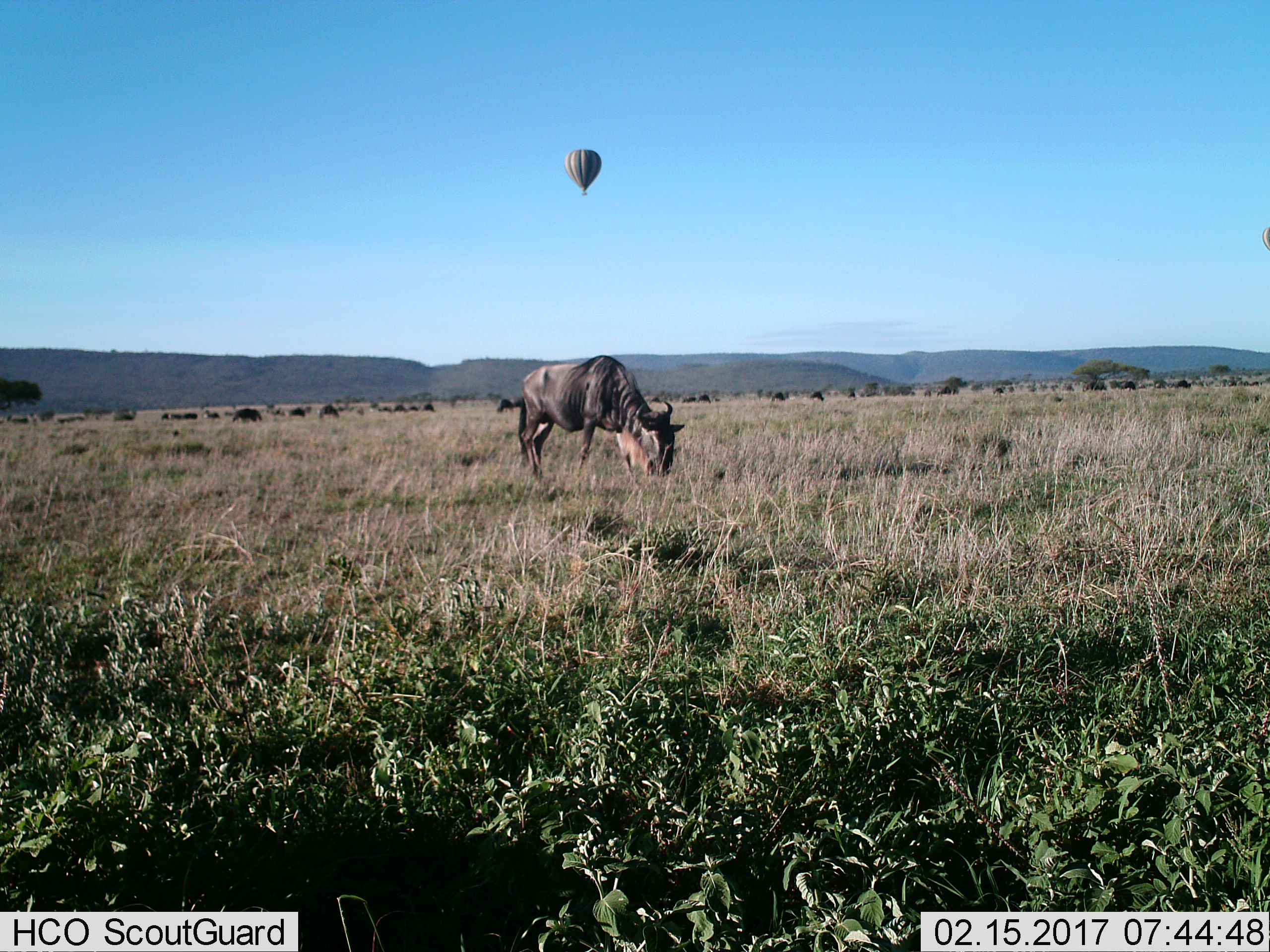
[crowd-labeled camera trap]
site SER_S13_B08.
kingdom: Animalia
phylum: Chordata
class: Mammalia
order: Artiodactyla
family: Bovidae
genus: Connochaetes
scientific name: Connochaetes taurinus taurinus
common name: blue wildebeest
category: wildebeestblue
Wildebeestblue (blue wildebeest) (Connochaetes taurinus taurinus), count 11-50. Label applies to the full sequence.